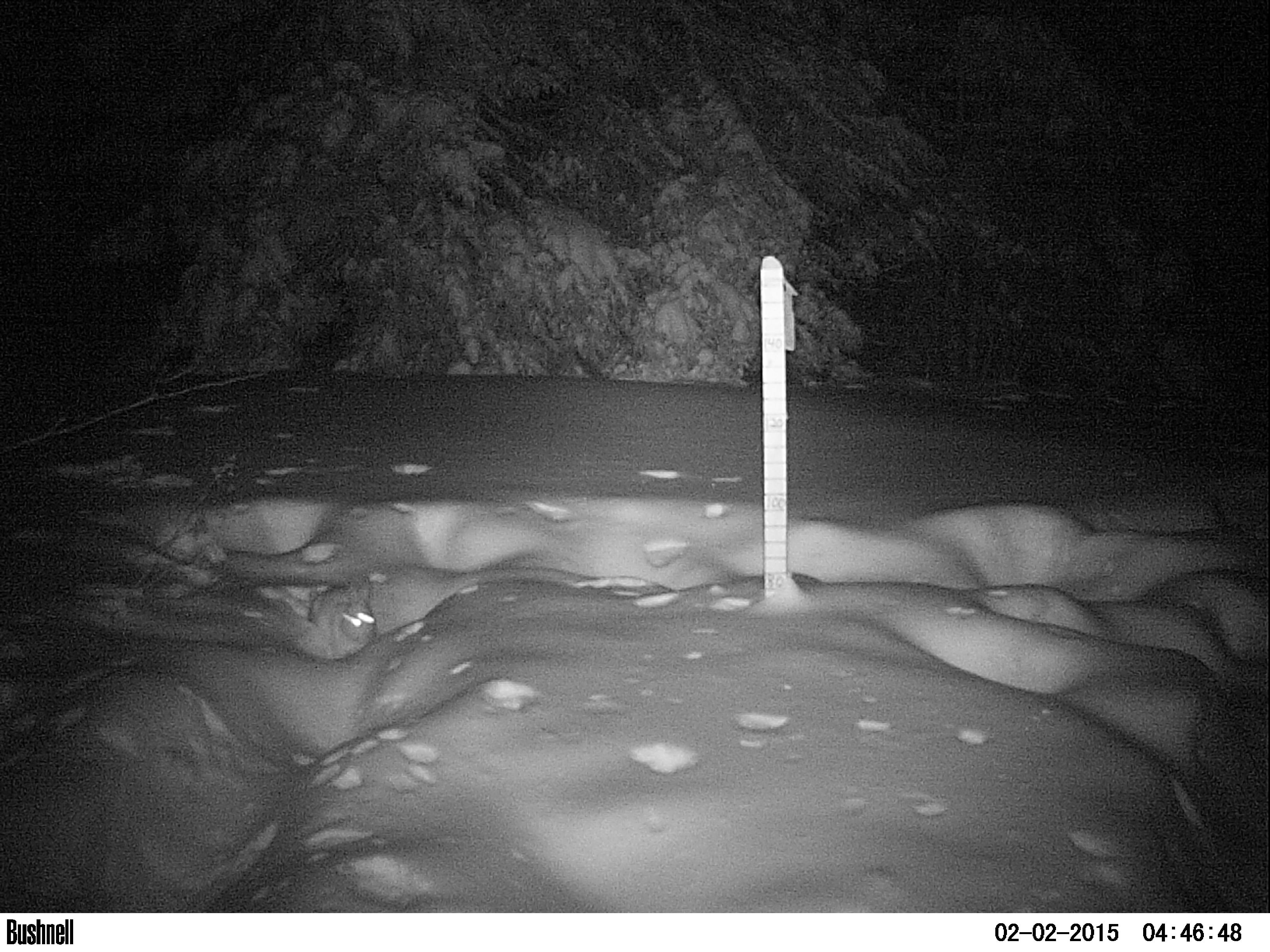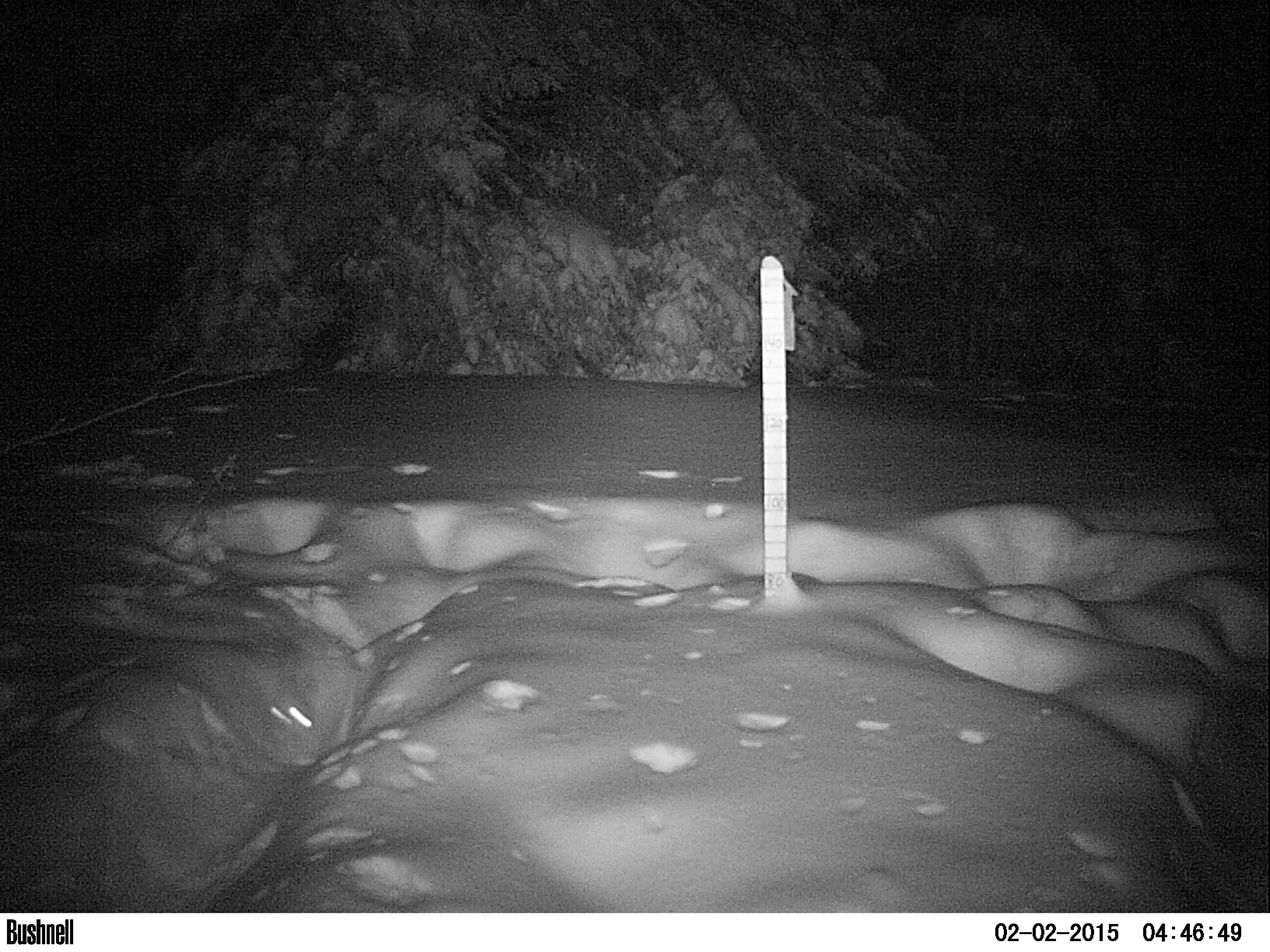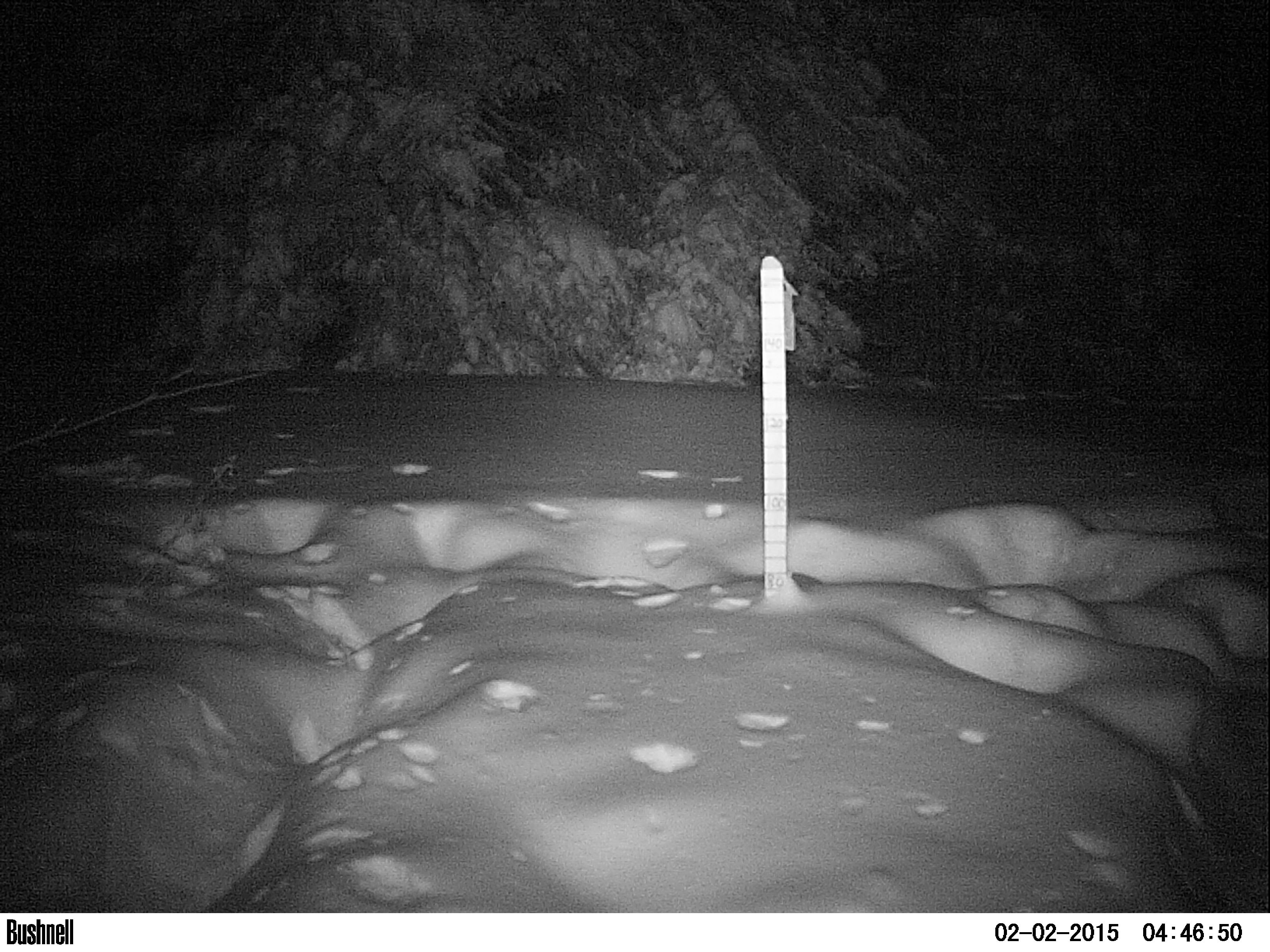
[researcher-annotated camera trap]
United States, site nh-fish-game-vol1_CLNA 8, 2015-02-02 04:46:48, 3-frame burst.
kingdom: Animalia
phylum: Chordata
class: Mammalia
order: Lagomorpha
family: Leporidae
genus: Lepus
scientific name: Lepus americanus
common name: snowshoe hare